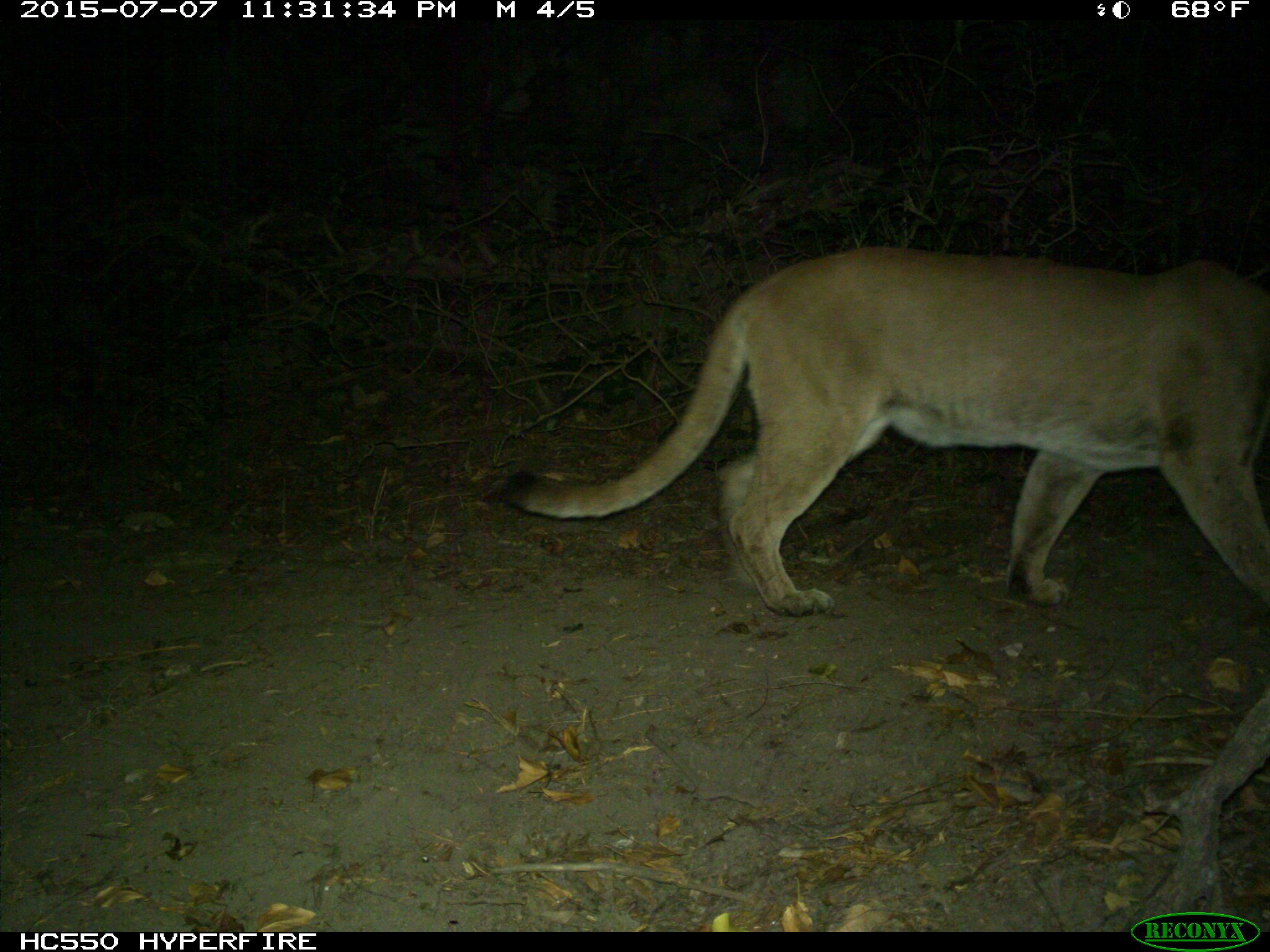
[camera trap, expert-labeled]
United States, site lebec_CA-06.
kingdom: Animalia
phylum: Chordata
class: Mammalia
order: Carnivora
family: Felidae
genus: Puma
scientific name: Puma concolor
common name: mountain lion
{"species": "Puma concolor (mountain lion)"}